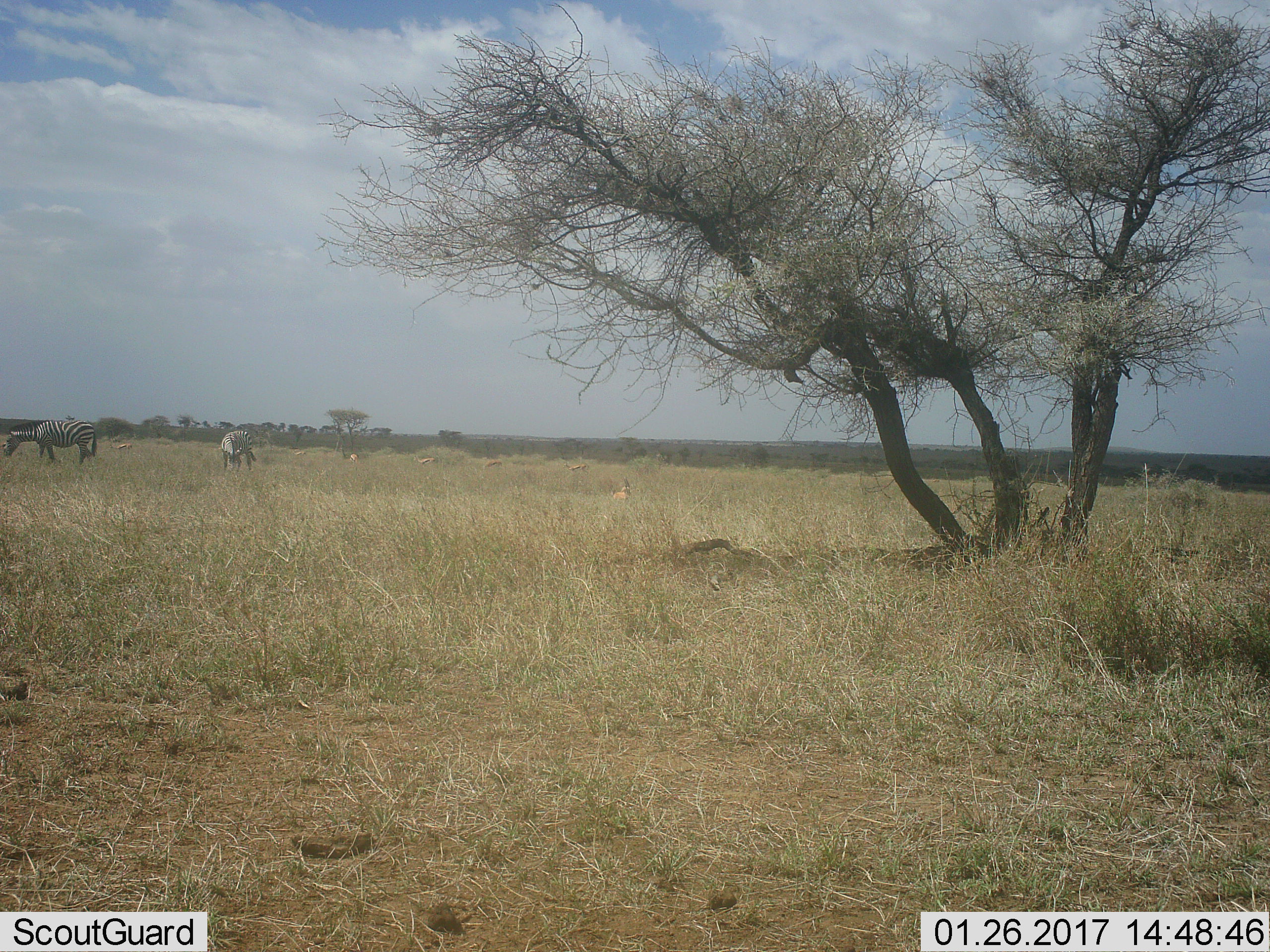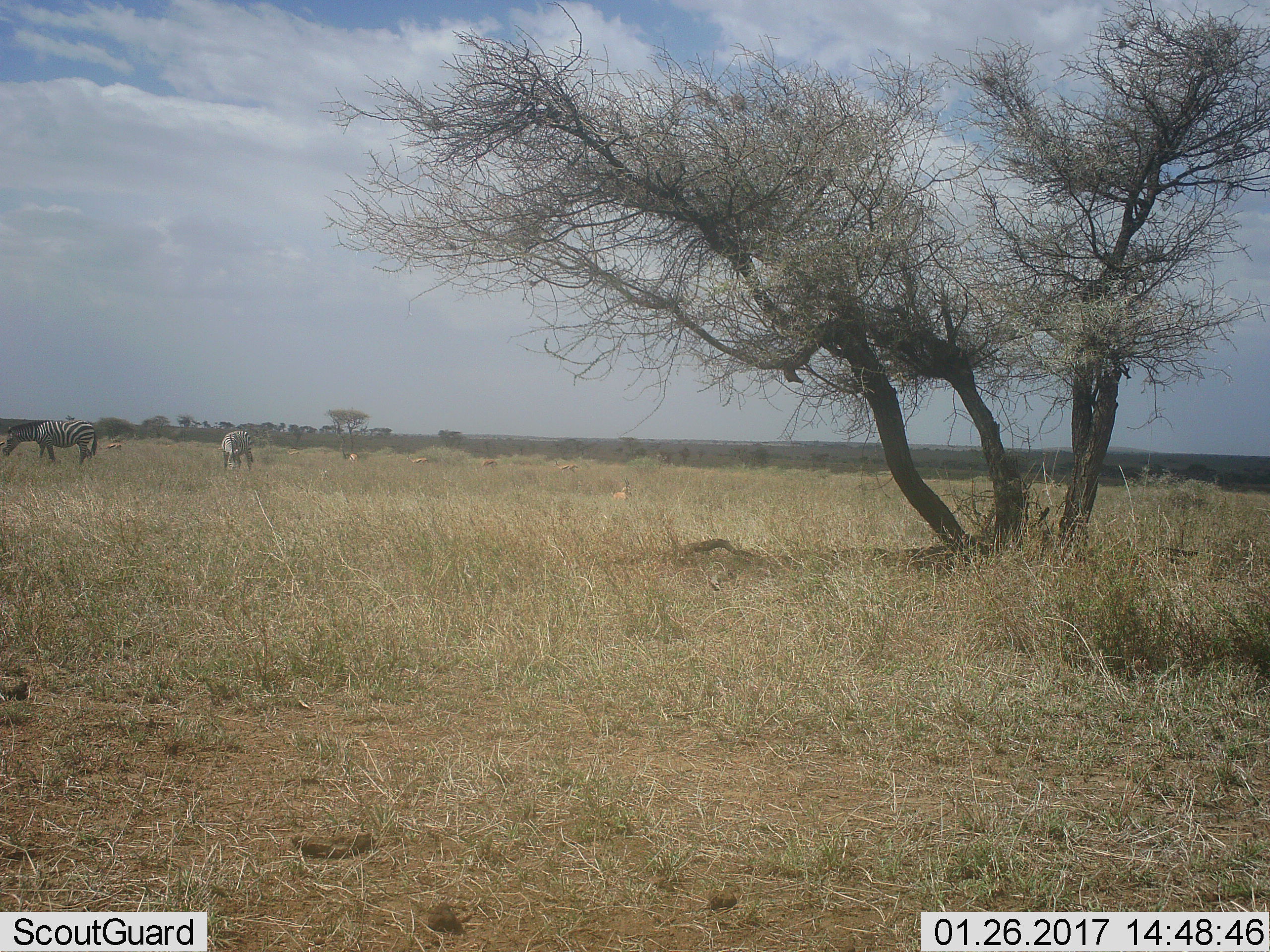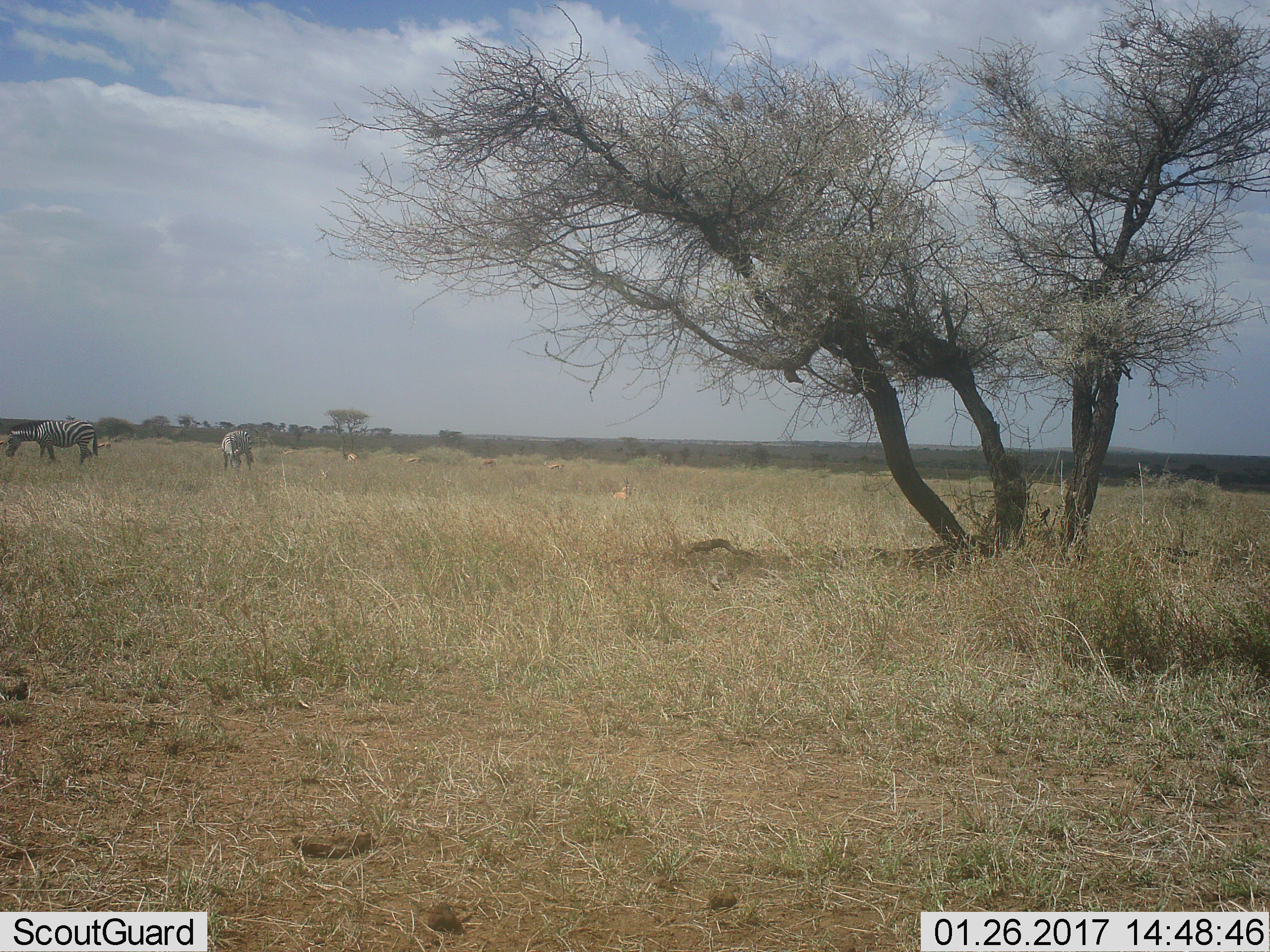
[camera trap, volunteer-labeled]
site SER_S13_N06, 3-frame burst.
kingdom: Animalia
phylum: Chordata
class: Mammalia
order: Artiodactyla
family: Bovidae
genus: Eudorcas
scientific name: Eudorcas thomsonii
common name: thomson's gazelle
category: gazellethomsons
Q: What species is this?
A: Gazellethomsons (thomson's gazelle) (Eudorcas thomsonii).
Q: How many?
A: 6.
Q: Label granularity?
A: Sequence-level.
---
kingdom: Animalia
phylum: Chordata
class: Mammalia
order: Perissodactyla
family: Equidae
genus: Equus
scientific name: Equus quagga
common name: plains zebra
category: zebraplains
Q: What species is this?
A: Zebraplains (plains zebra) (Equus quagga).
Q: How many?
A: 2.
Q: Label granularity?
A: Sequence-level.